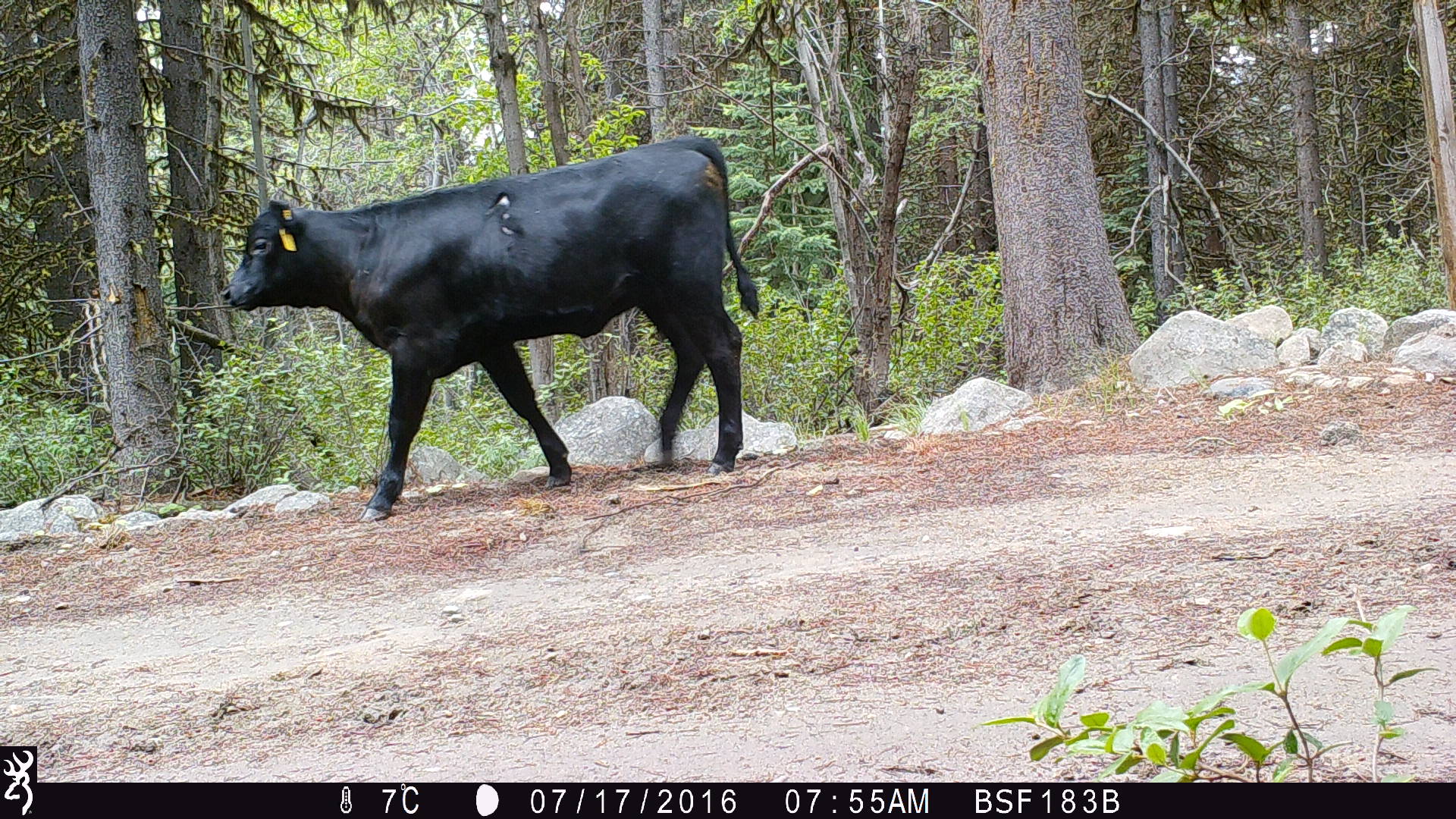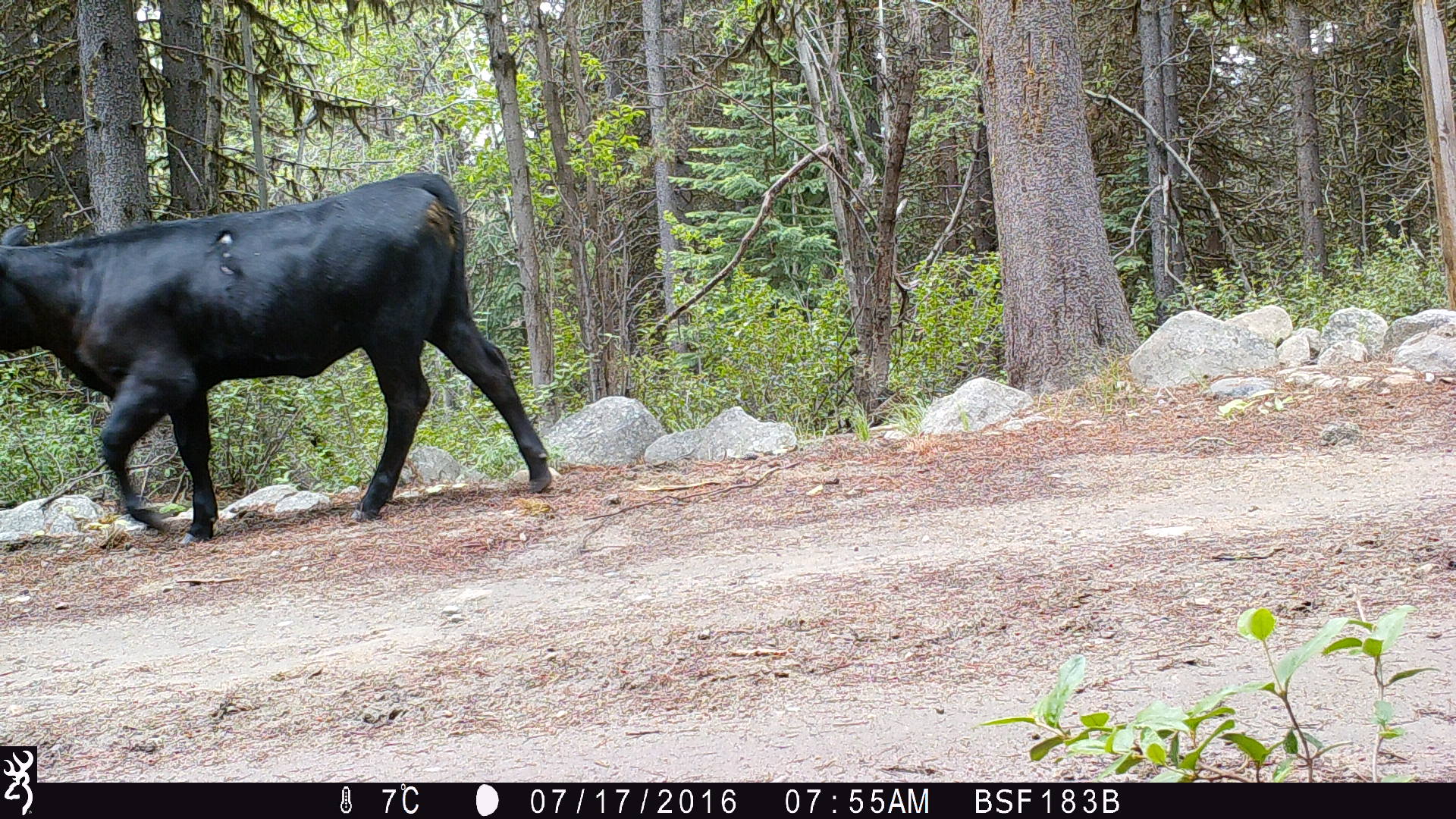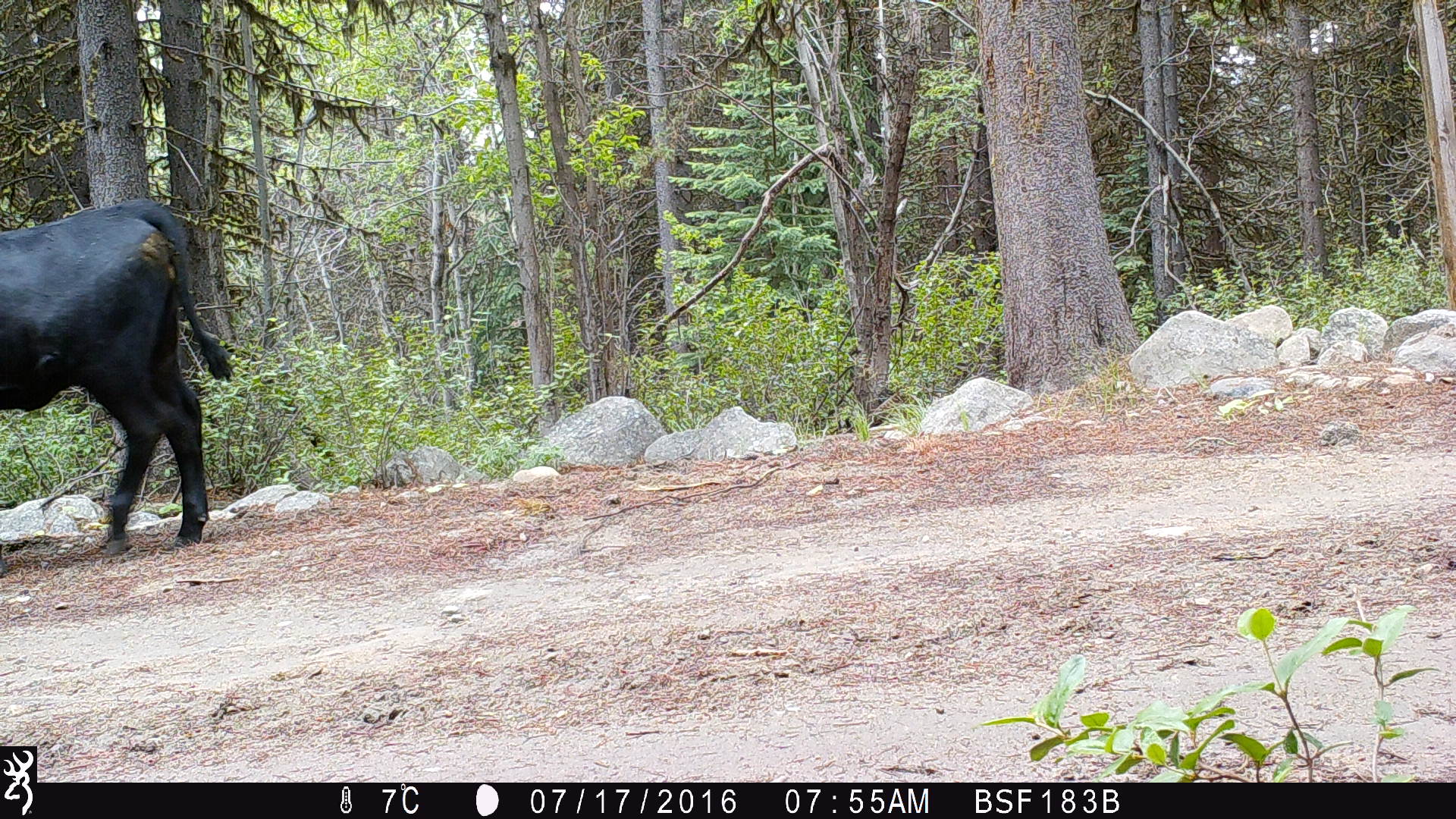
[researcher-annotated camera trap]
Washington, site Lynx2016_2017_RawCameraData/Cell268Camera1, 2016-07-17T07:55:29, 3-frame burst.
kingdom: Animalia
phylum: Chordata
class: Mammalia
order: Artiodactyla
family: Bovidae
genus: Bos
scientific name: Bos taurus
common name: domestic cattle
Domestic cattle (Bos taurus). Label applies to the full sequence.